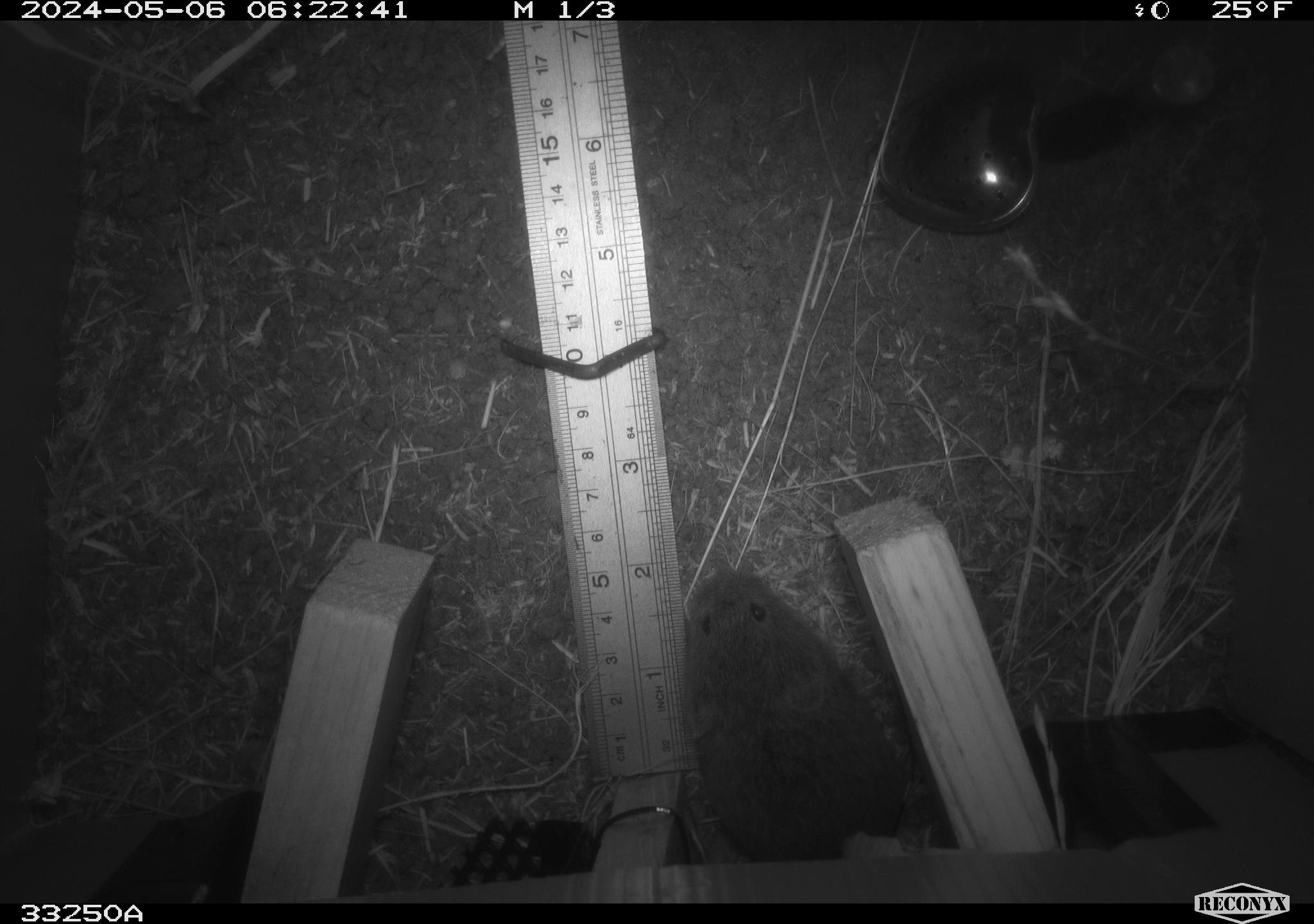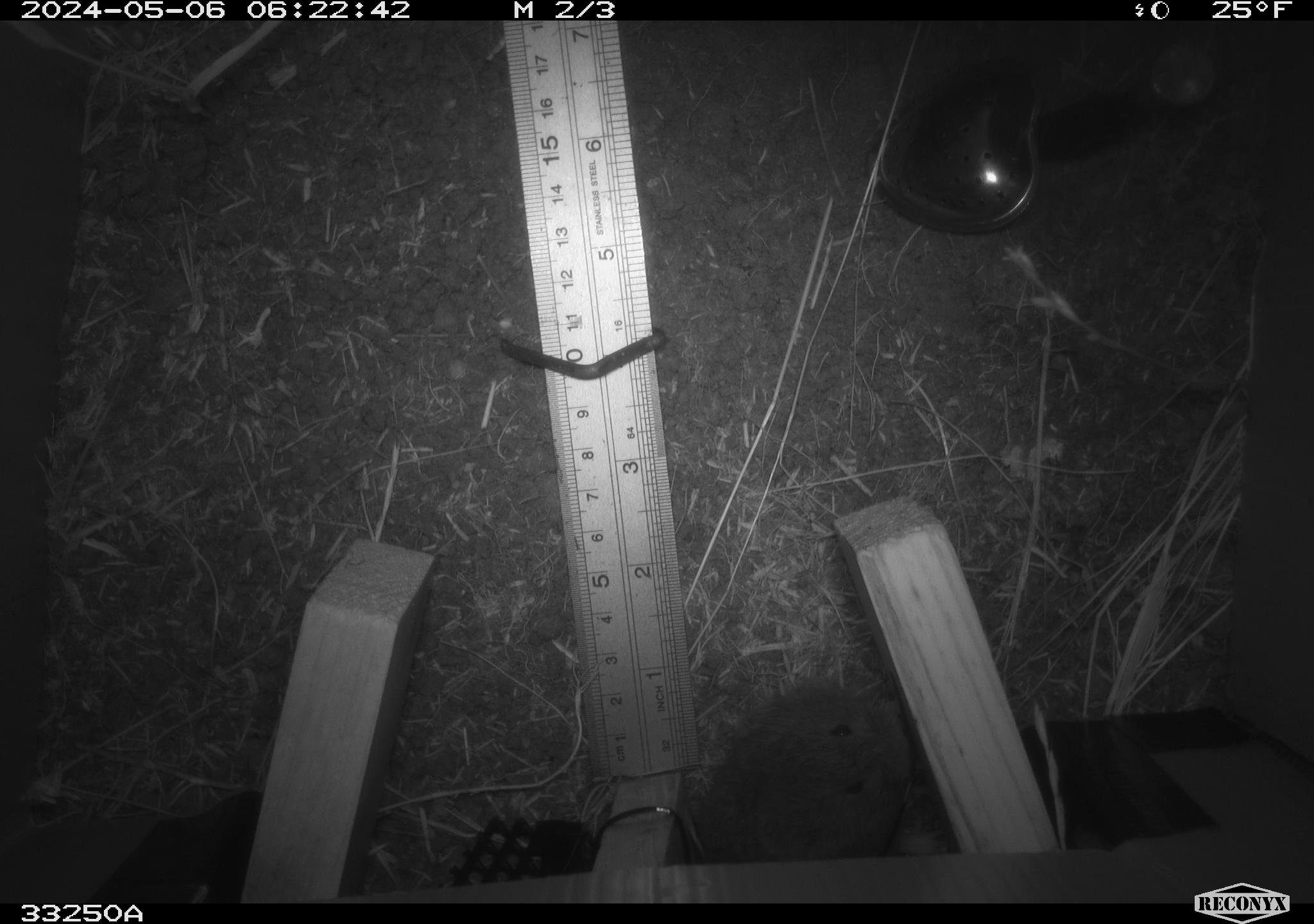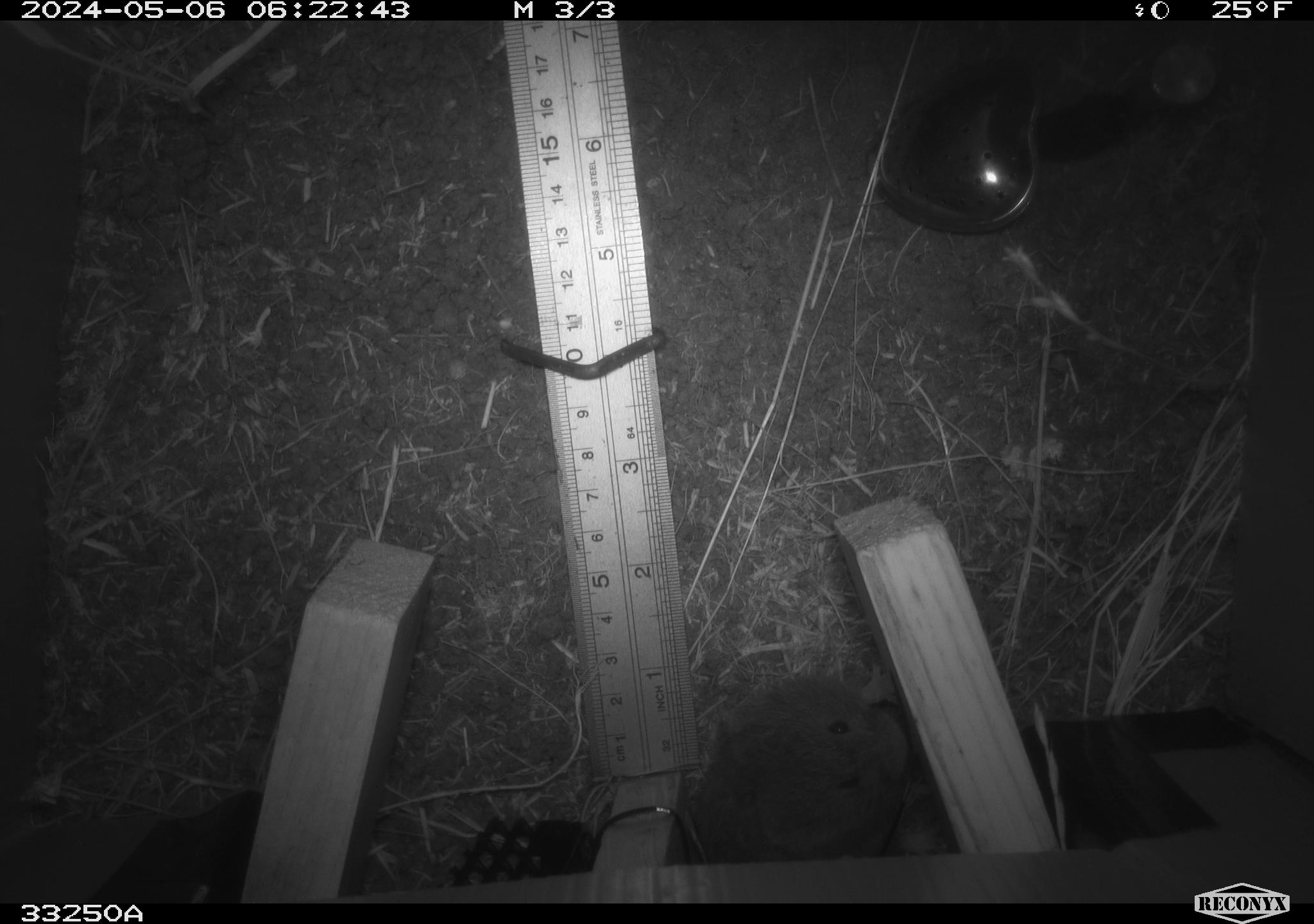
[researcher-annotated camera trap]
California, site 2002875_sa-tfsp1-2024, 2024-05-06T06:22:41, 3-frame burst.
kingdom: Animalia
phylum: Chordata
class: Mammalia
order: Rodentia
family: Cricetidae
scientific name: Arvicolinae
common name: voles, lemmings, and muskrats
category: arvicolinae subfamily